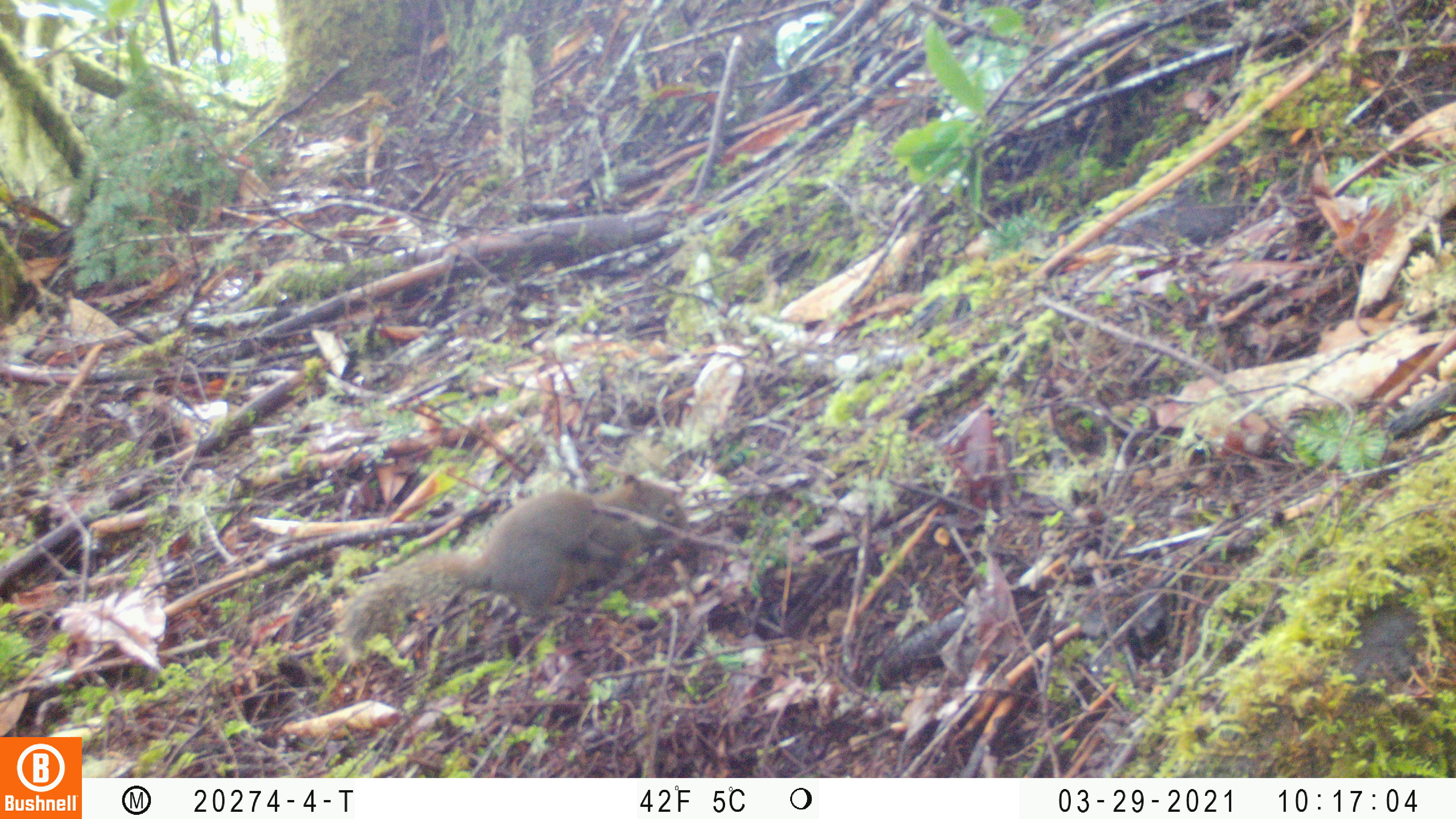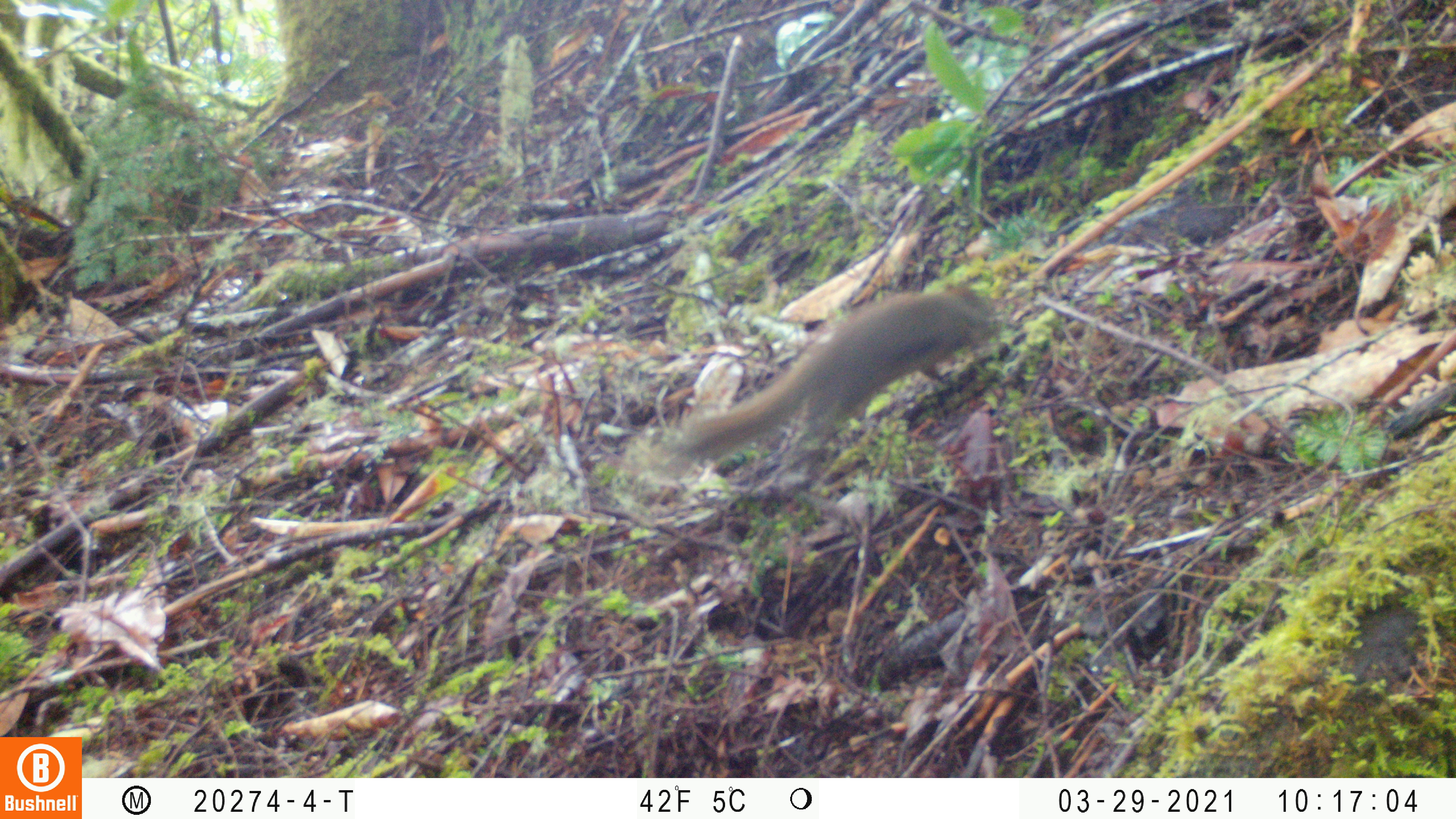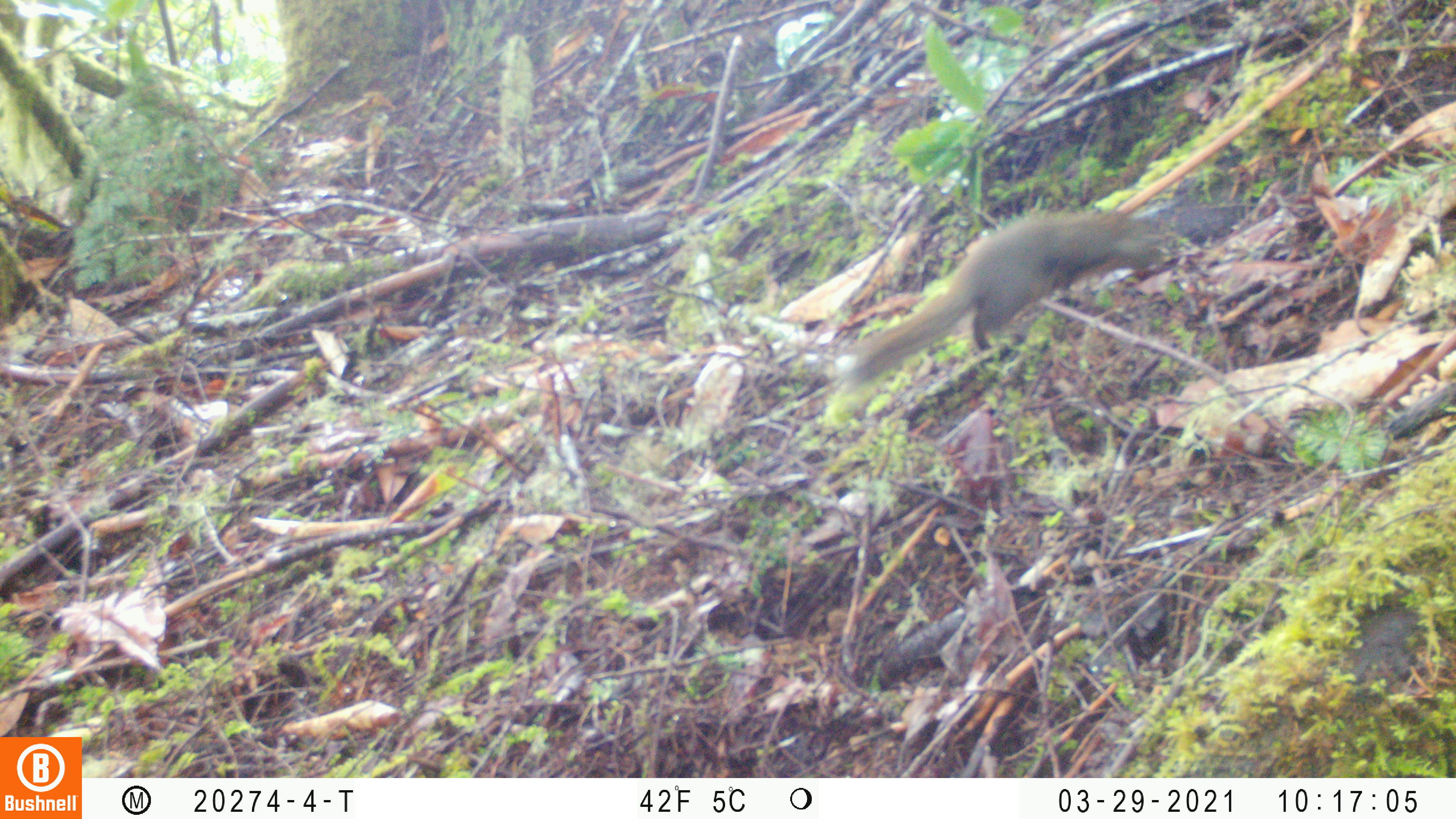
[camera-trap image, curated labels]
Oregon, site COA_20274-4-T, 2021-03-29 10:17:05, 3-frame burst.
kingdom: Animalia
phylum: Chordata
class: Mammalia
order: Rodentia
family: Sciuridae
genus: Tamiasciurus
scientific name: Tamiasciurus douglasii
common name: douglas squirrel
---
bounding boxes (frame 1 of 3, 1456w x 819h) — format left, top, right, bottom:
douglas squirrel: 339, 463, 694, 667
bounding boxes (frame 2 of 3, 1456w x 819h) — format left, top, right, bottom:
douglas squirrel: 674, 276, 1002, 478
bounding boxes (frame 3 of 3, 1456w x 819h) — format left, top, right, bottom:
douglas squirrel: 841, 204, 1183, 391